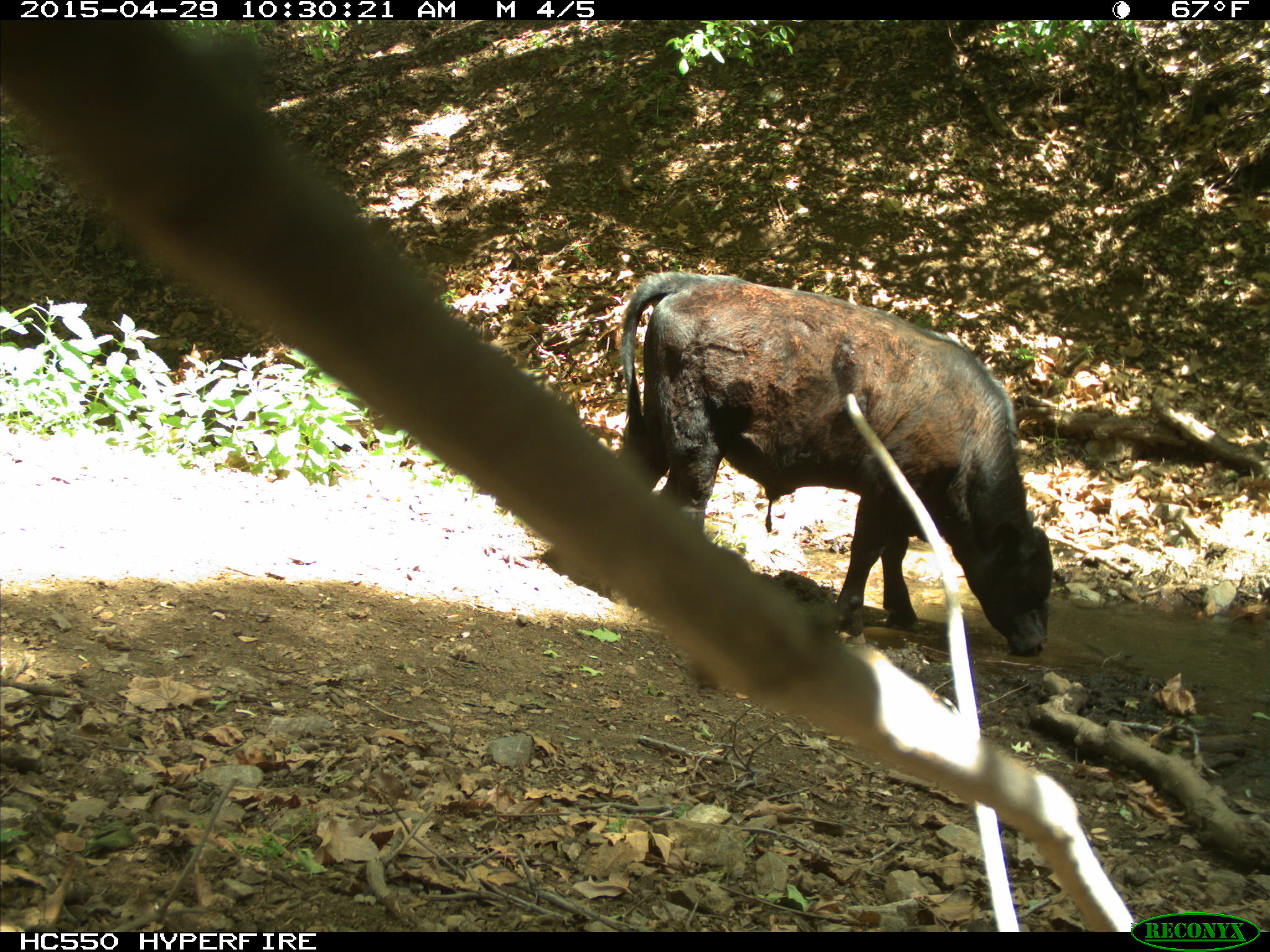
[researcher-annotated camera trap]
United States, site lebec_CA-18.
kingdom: Animalia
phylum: Chordata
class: Mammalia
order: Artiodactyla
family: Bovidae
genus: Bos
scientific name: Bos taurus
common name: domestic cow